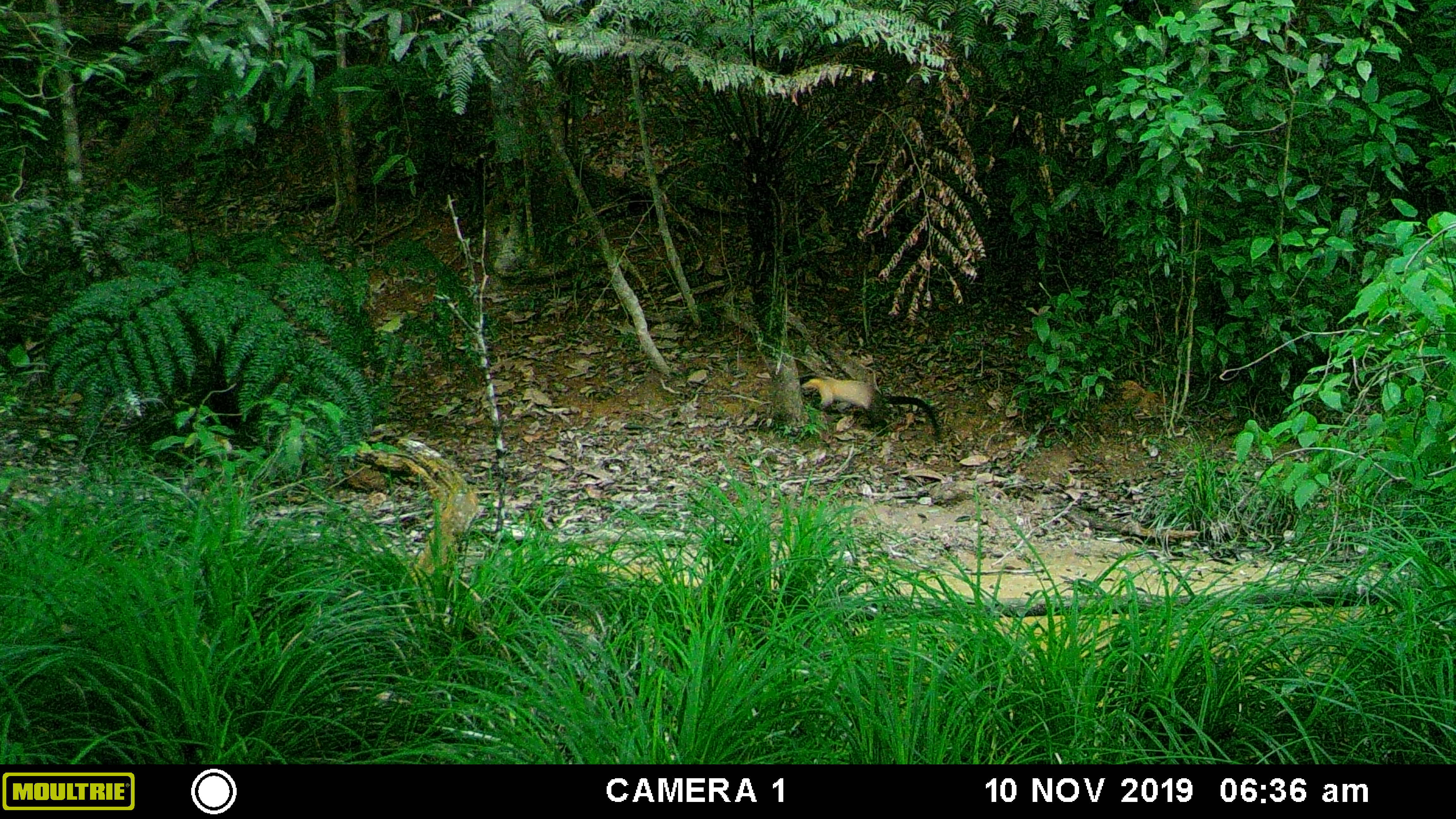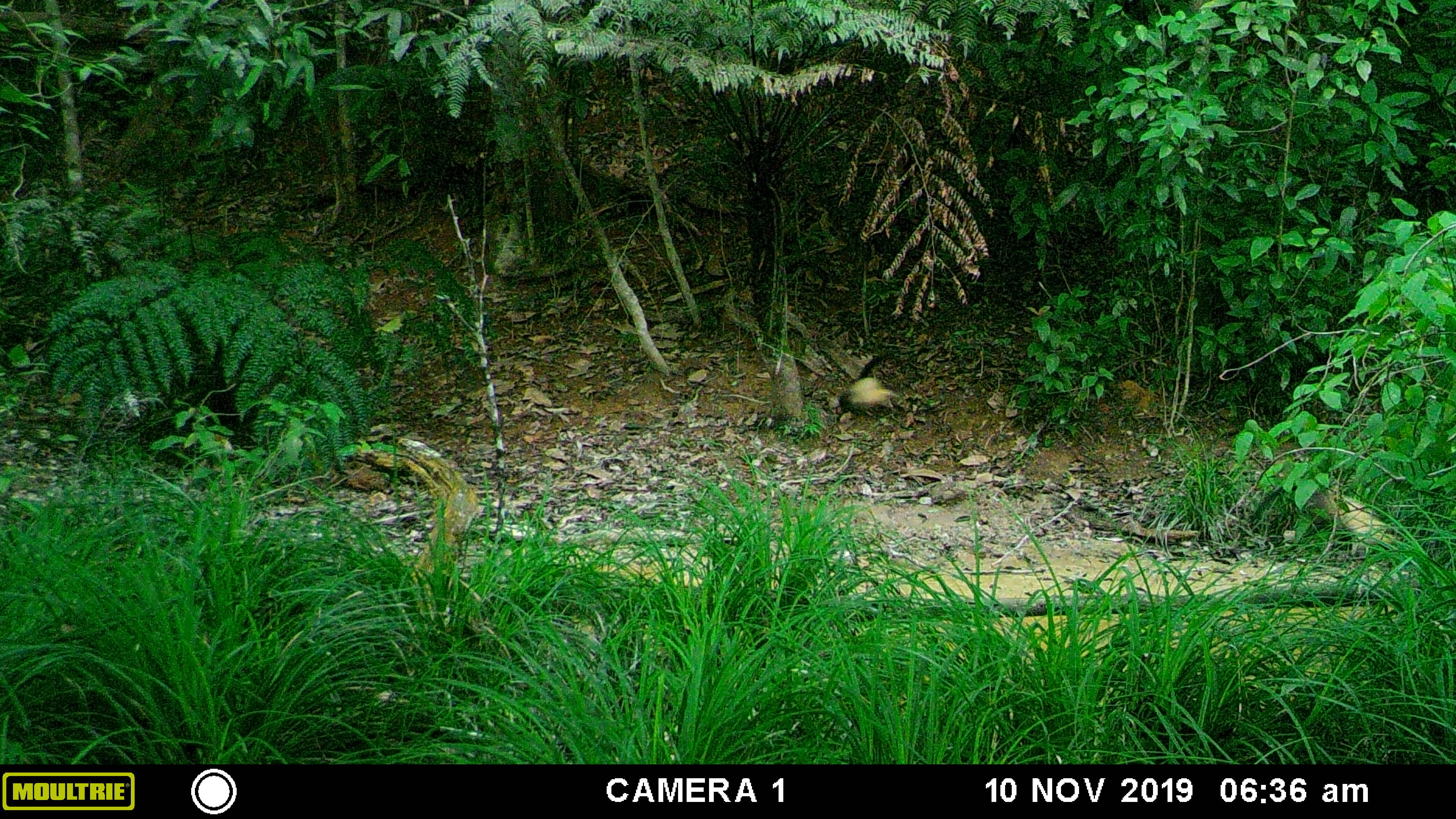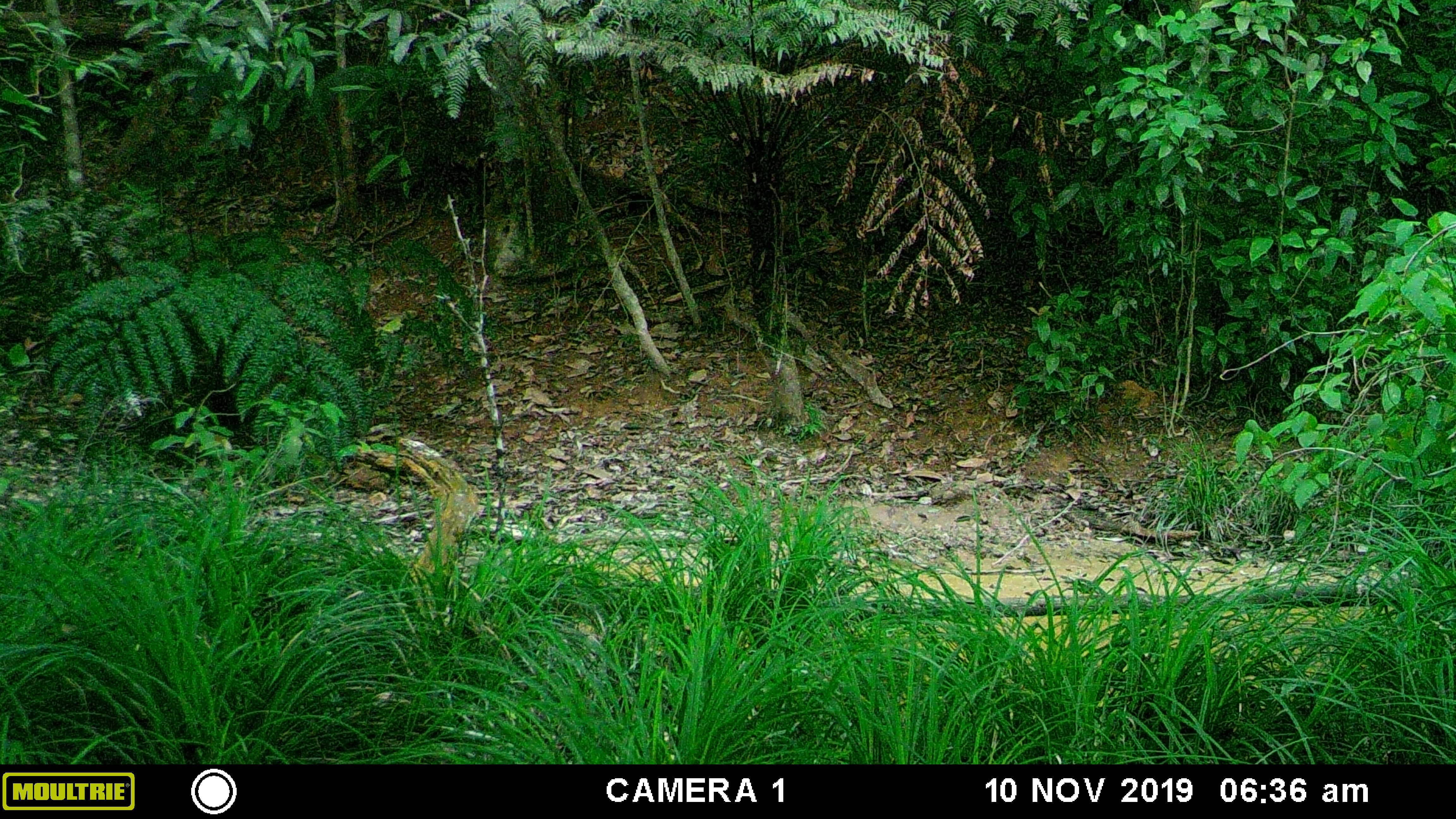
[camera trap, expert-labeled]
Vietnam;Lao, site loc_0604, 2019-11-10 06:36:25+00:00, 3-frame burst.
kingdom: Animalia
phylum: Chordata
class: Mammalia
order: Carnivora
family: Mustelidae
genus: Martes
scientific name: Martes flavigula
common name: yellow-throated marten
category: yellow throated marten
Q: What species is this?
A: Yellow throated marten (yellow-throated marten) (Martes flavigula).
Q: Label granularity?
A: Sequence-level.